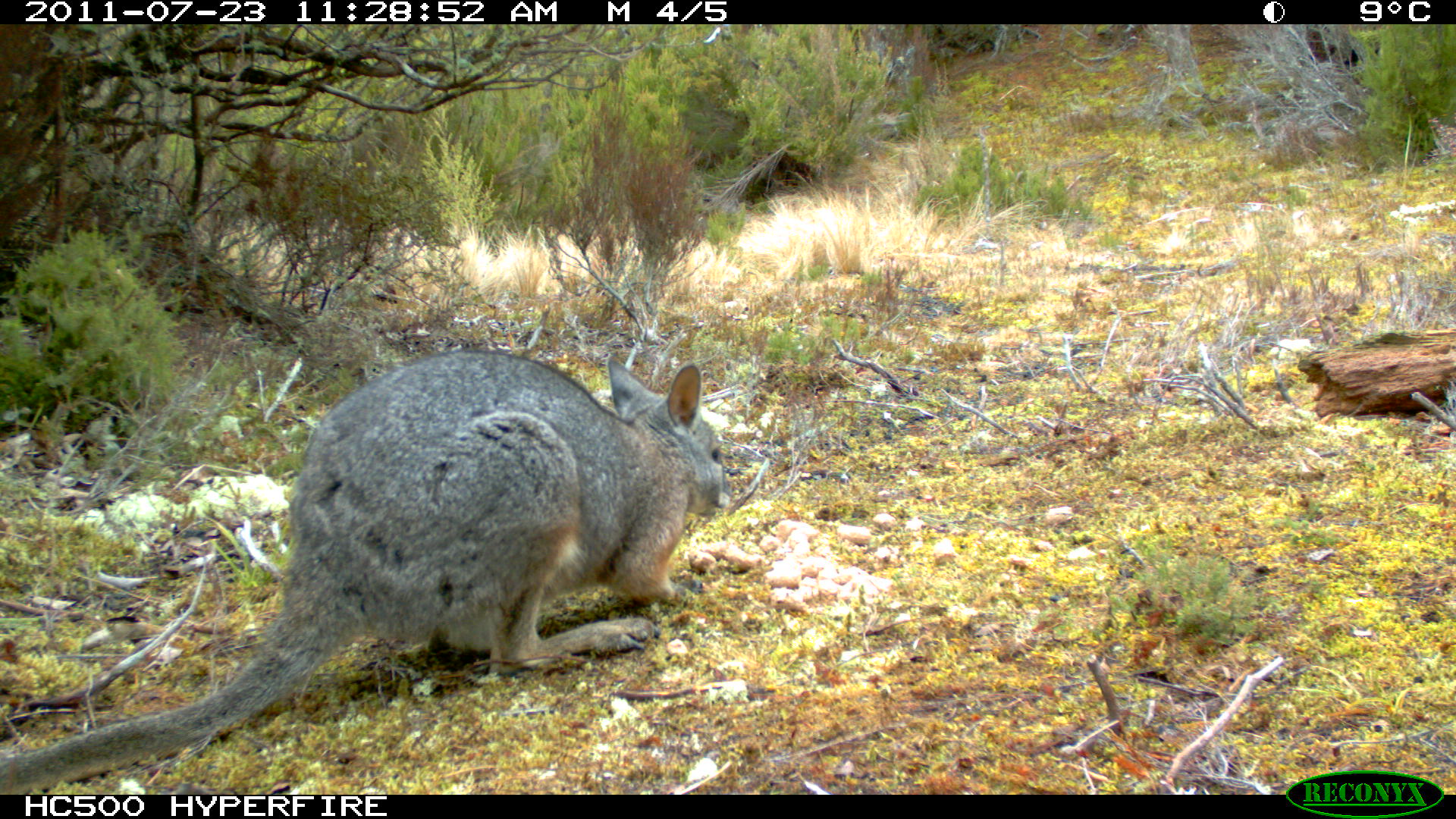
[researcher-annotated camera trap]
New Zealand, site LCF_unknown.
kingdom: Animalia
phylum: Chordata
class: Mammalia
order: Diprotodontia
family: Macropodidae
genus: Notamacropus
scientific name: Notamacropus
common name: wallaby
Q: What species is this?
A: Wallaby (Notamacropus).